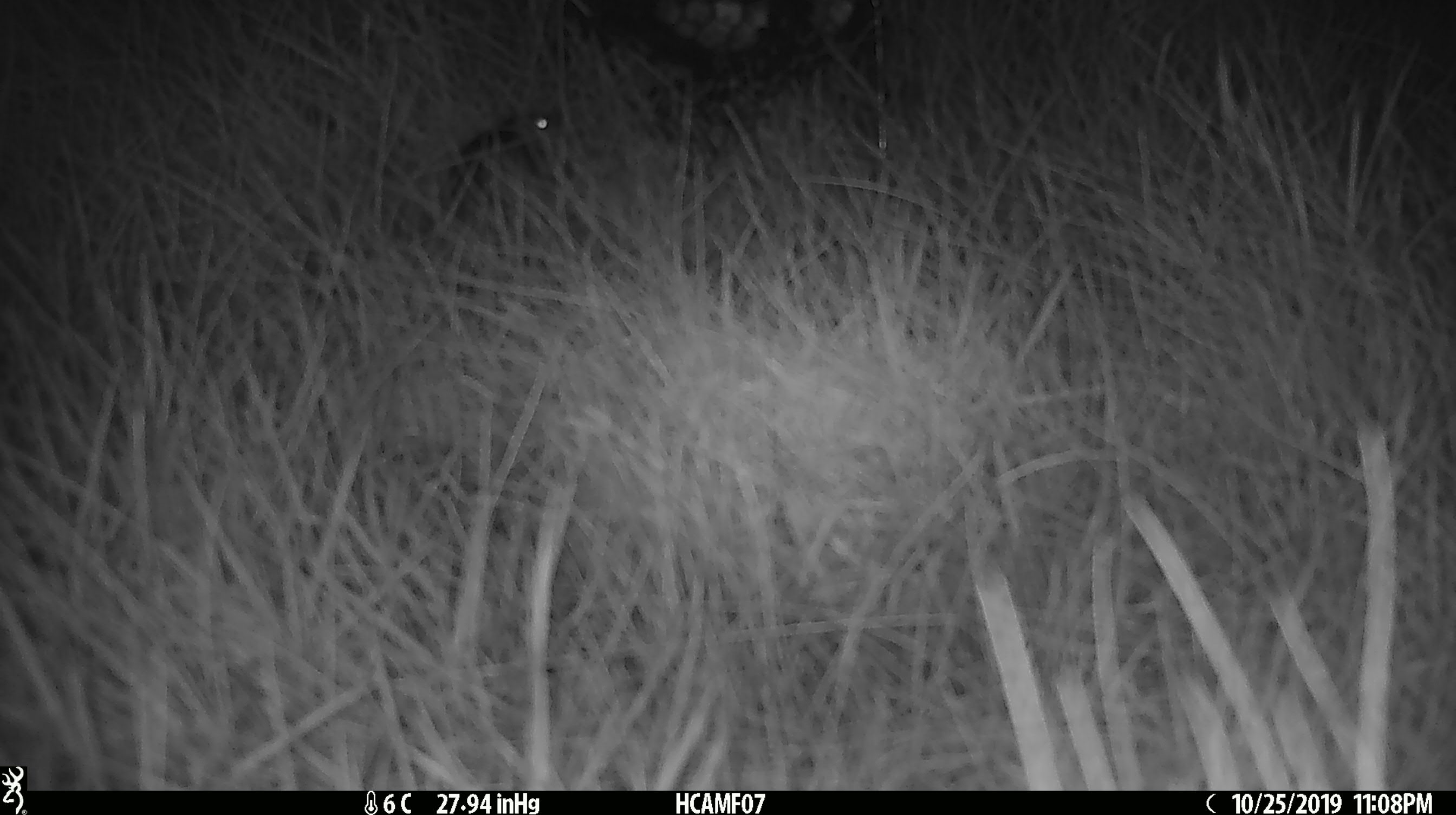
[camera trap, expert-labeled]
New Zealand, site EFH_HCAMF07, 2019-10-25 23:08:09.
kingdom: Animalia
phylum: Chordata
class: Mammalia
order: Rodentia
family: Muridae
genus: Mus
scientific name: Mus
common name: mouse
Mouse (Mus).